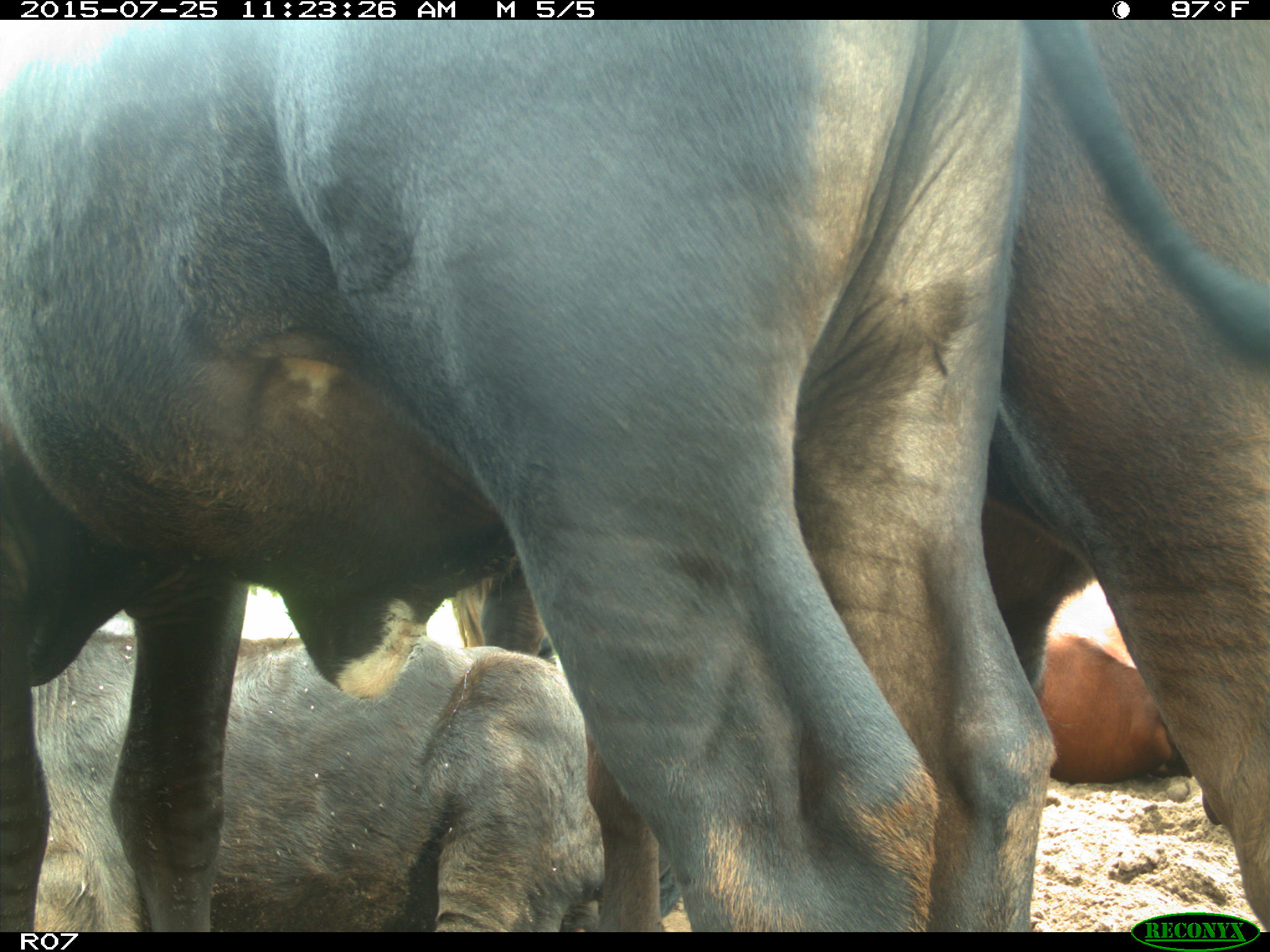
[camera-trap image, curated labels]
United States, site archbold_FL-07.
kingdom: Animalia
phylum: Chordata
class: Mammalia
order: Artiodactyla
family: Bovidae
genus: Bos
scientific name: Bos taurus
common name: domestic cow